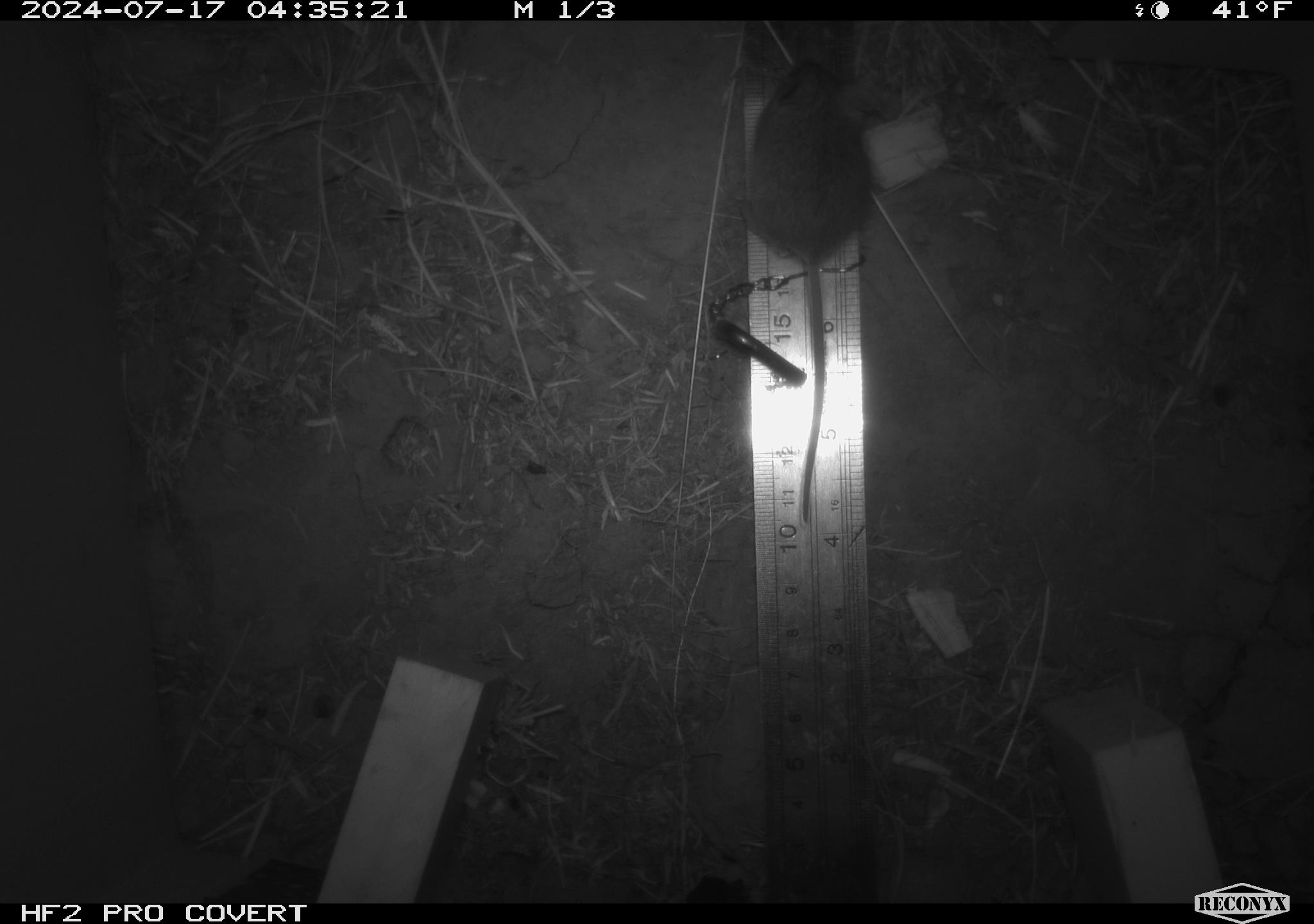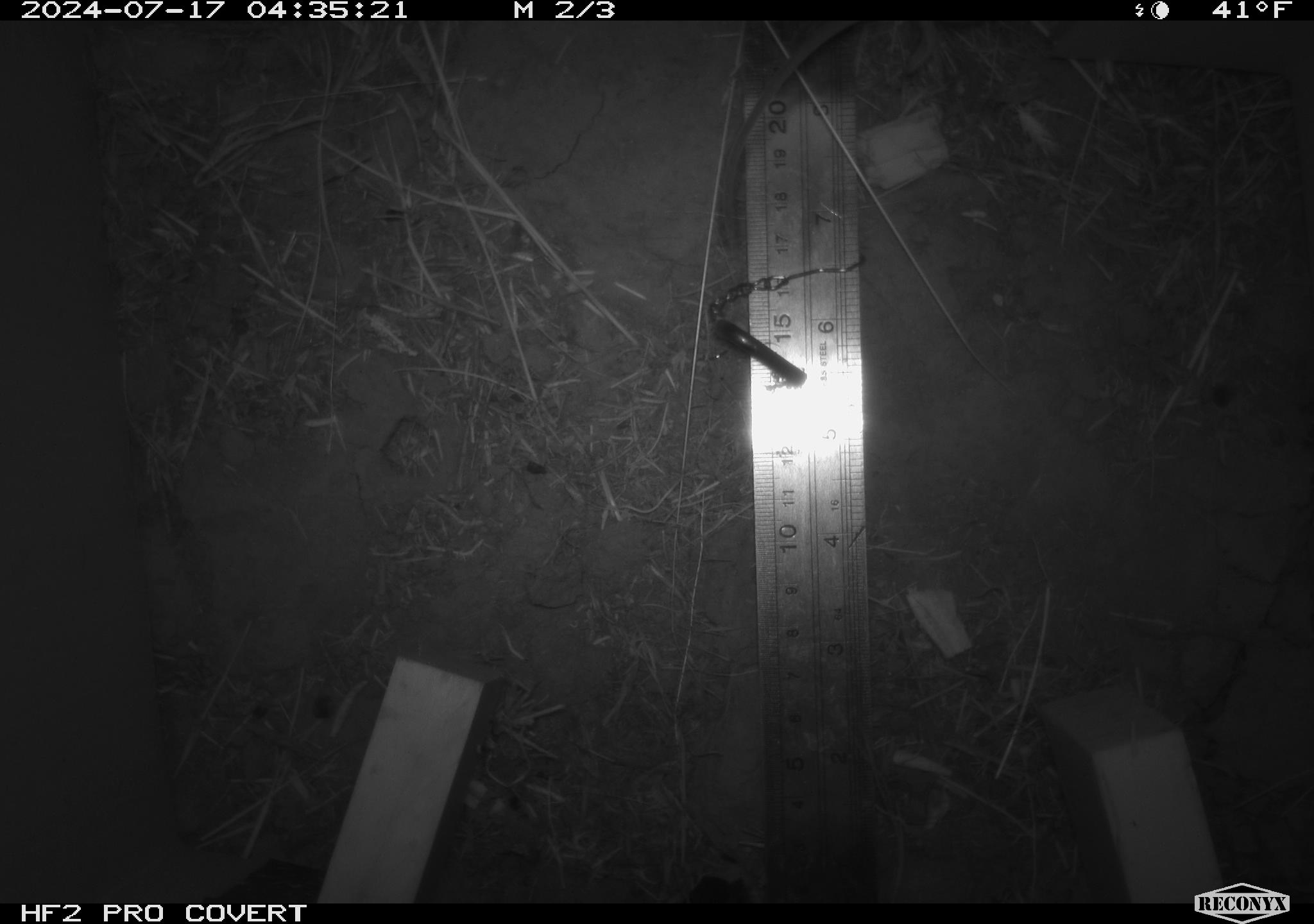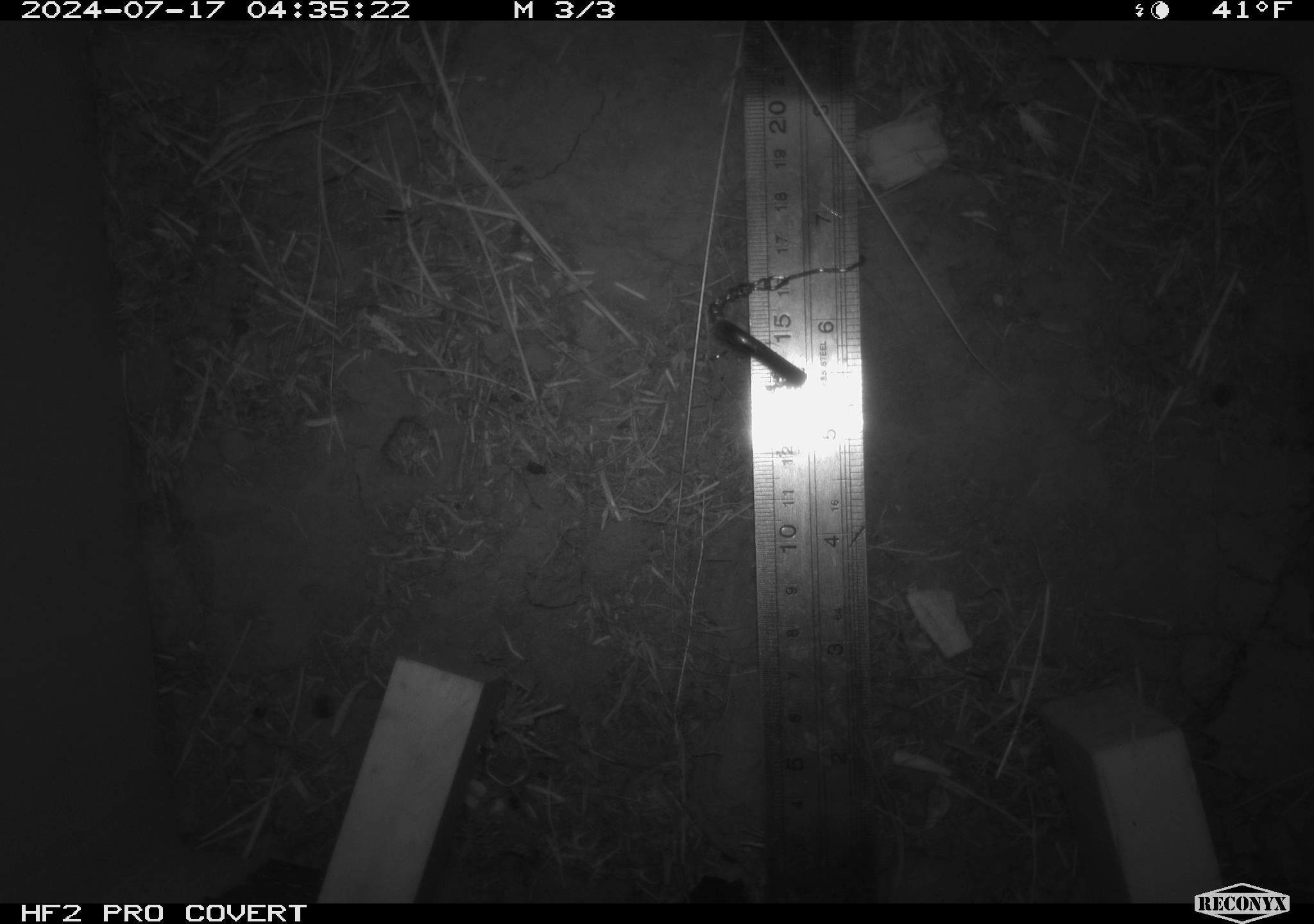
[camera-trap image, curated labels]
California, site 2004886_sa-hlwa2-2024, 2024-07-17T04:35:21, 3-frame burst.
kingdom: Animalia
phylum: Chordata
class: Mammalia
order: Rodentia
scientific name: Rodentia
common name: mouse species